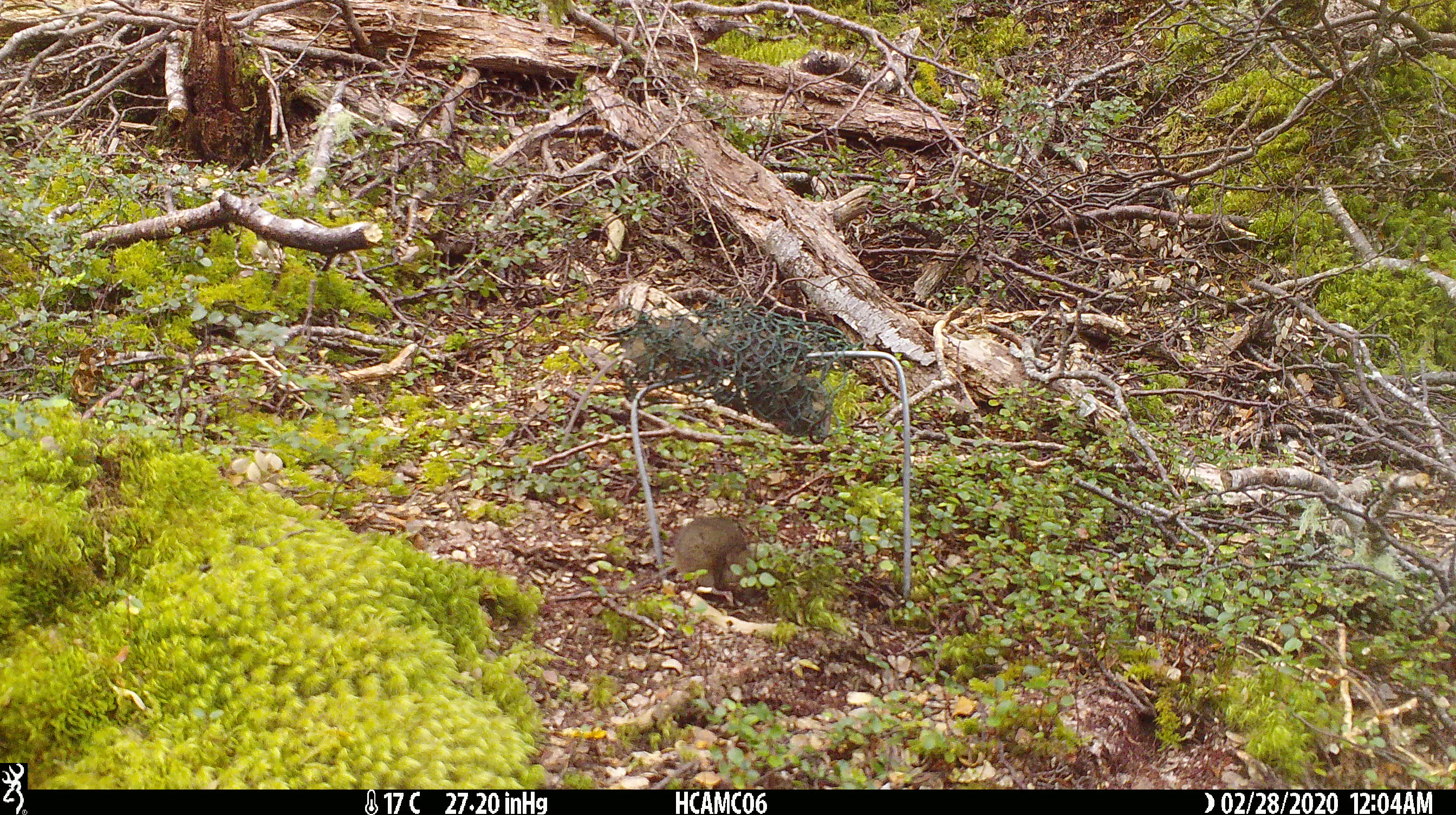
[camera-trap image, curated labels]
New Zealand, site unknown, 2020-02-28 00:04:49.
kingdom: Animalia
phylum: Chordata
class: Mammalia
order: Rodentia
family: Muridae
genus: Mus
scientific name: Mus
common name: mouse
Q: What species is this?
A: Mouse (Mus).